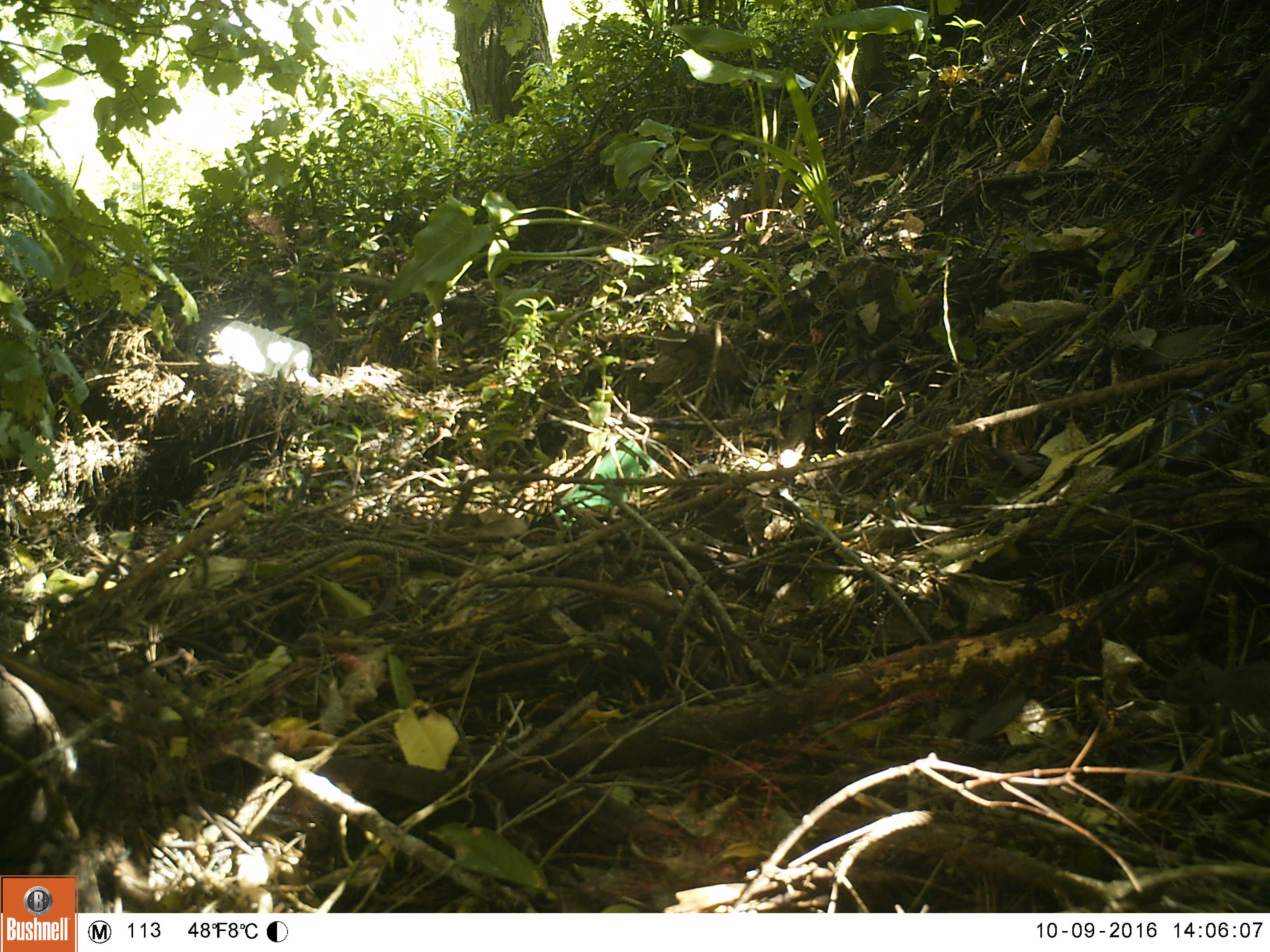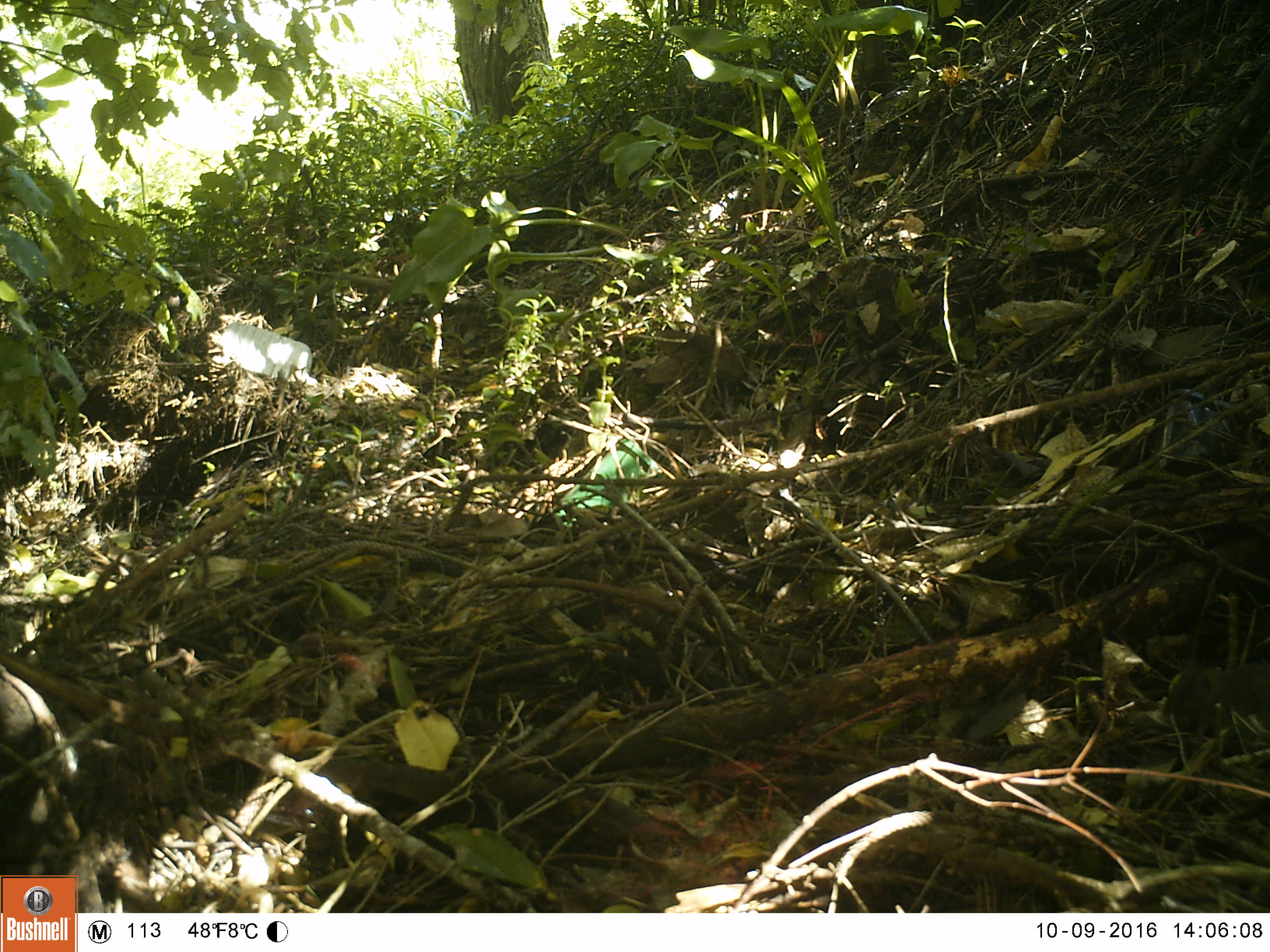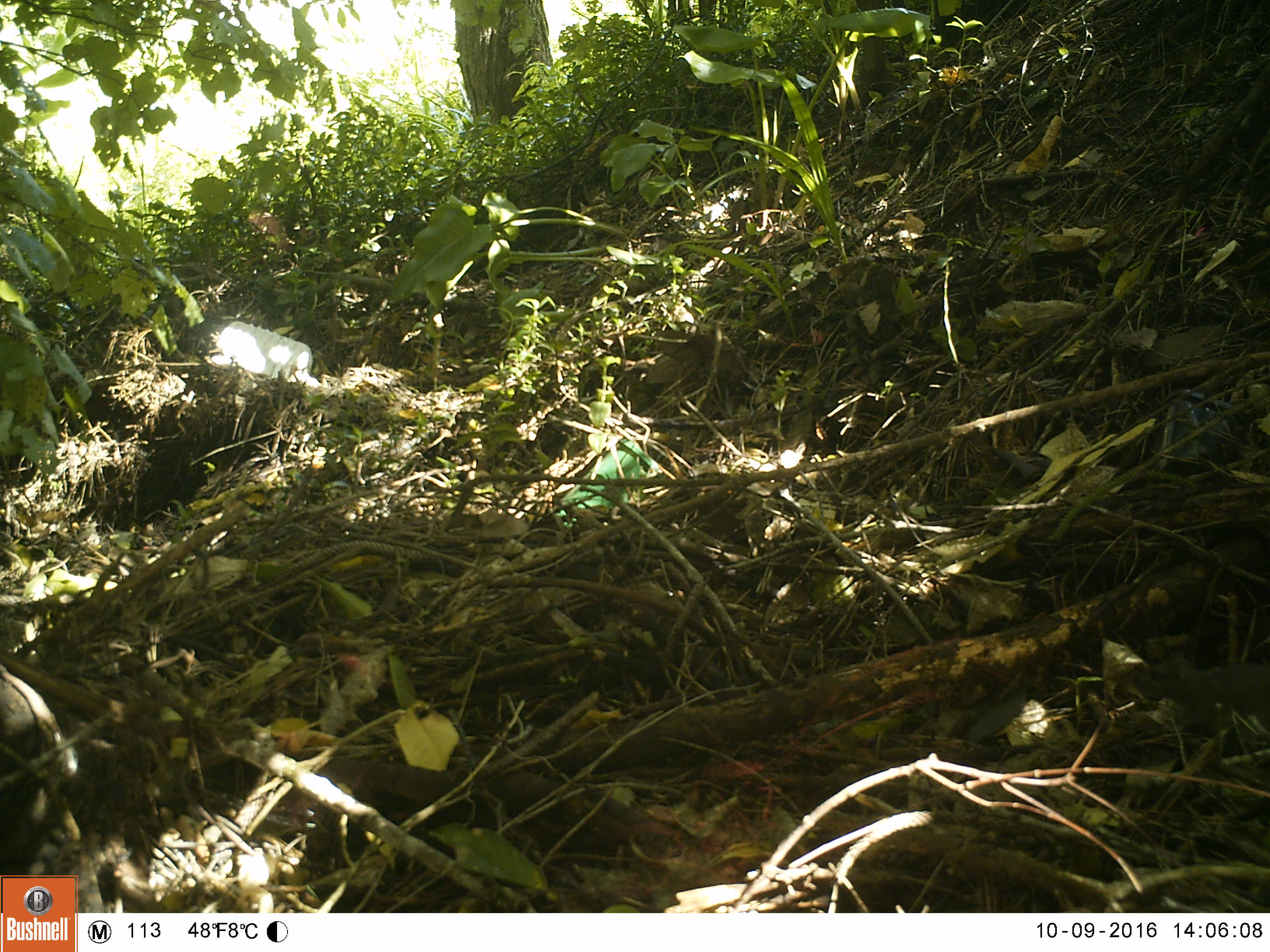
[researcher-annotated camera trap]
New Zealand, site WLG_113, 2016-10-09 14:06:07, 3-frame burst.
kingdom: Animalia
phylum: Chordata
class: Mammalia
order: Rodentia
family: Muridae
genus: Mus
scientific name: Mus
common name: mouse